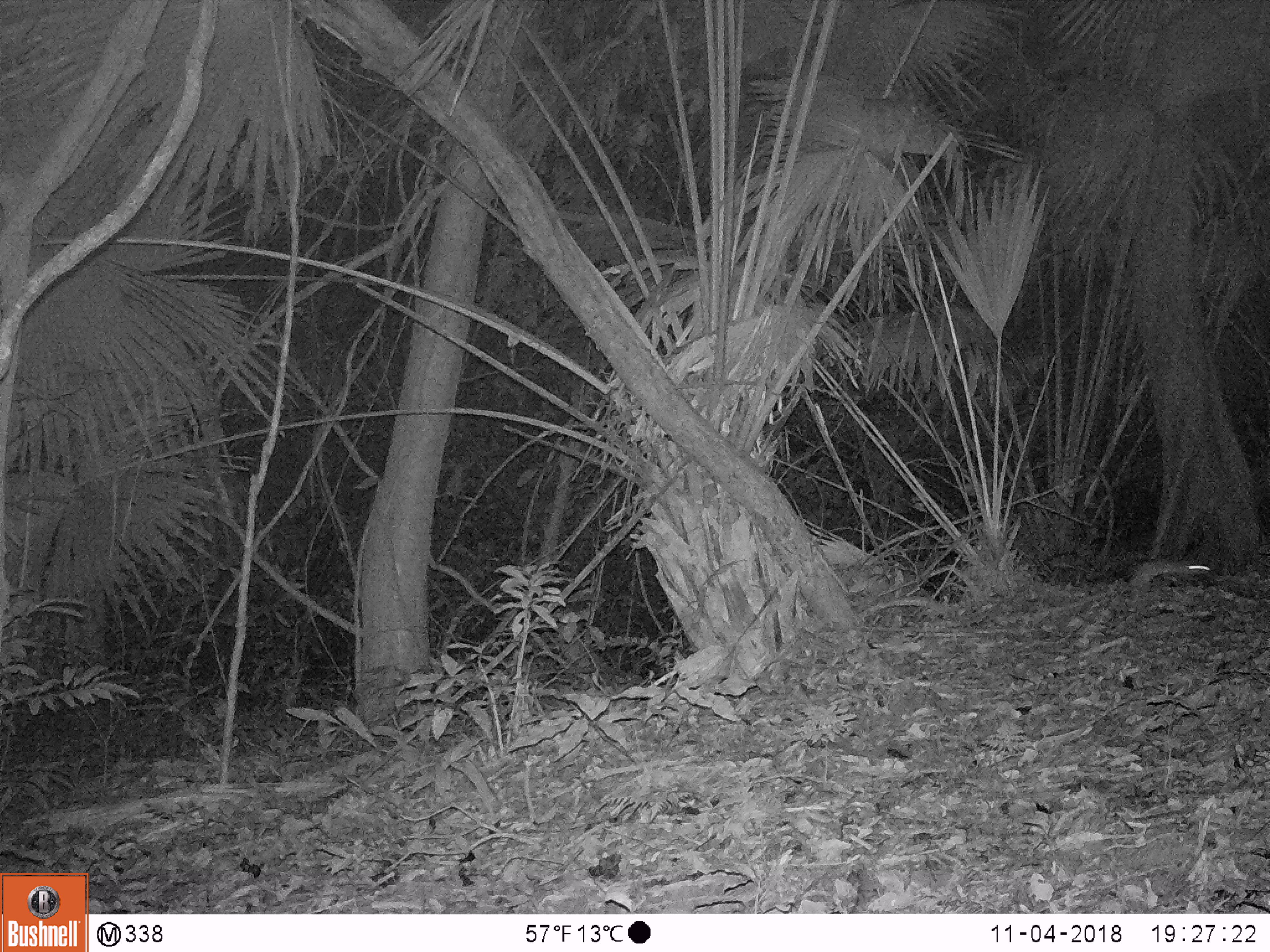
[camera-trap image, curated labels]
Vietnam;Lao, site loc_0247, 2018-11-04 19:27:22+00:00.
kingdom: Animalia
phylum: Chordata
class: Mammalia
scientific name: Mammalia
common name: mammal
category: unidentified small mammal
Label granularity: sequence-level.